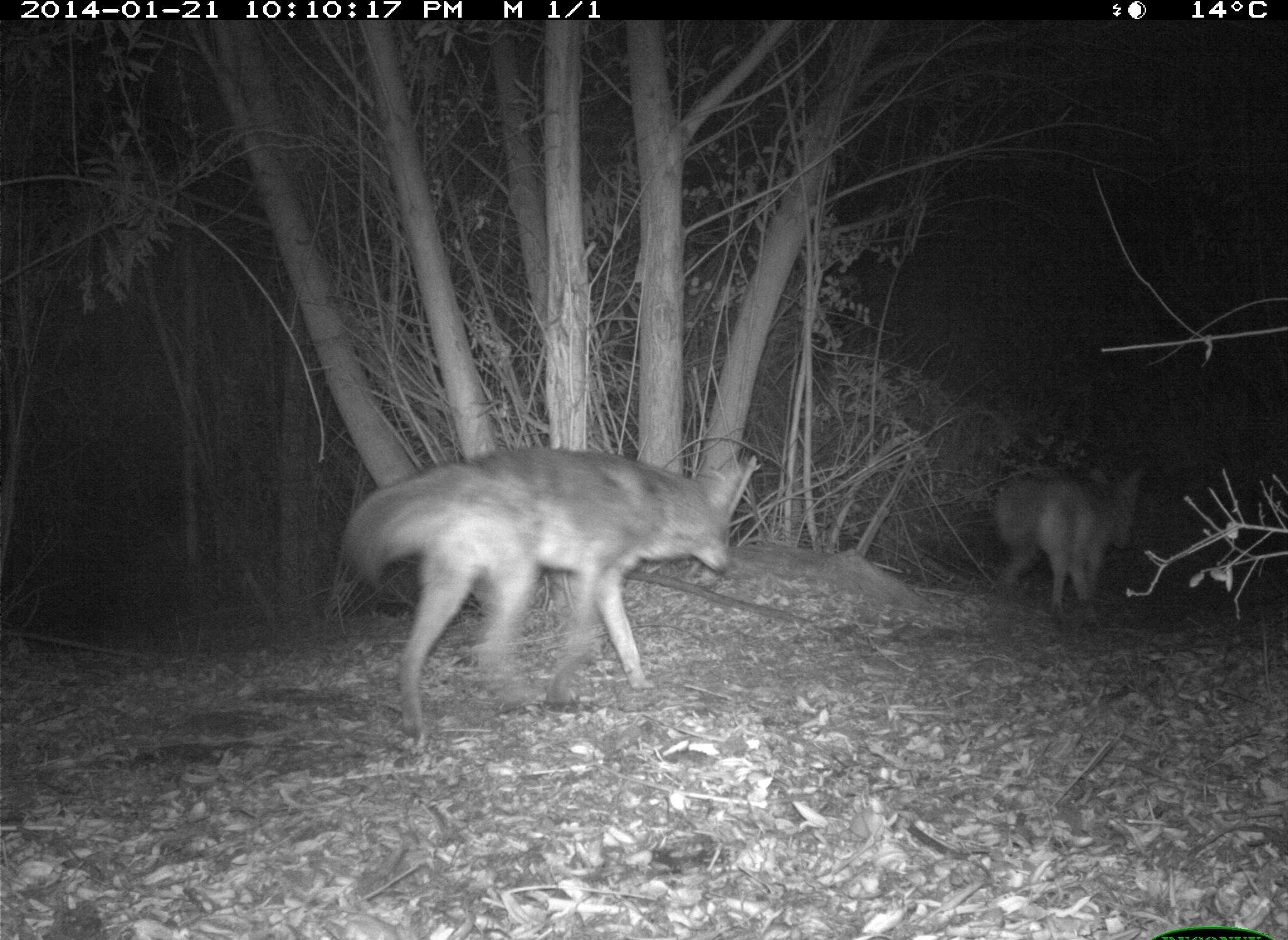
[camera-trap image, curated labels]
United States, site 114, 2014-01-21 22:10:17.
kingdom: Animalia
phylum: Chordata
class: Mammalia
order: Carnivora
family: Canidae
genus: Canis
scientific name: Canis latrans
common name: coyote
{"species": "coyote (Canis latrans)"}